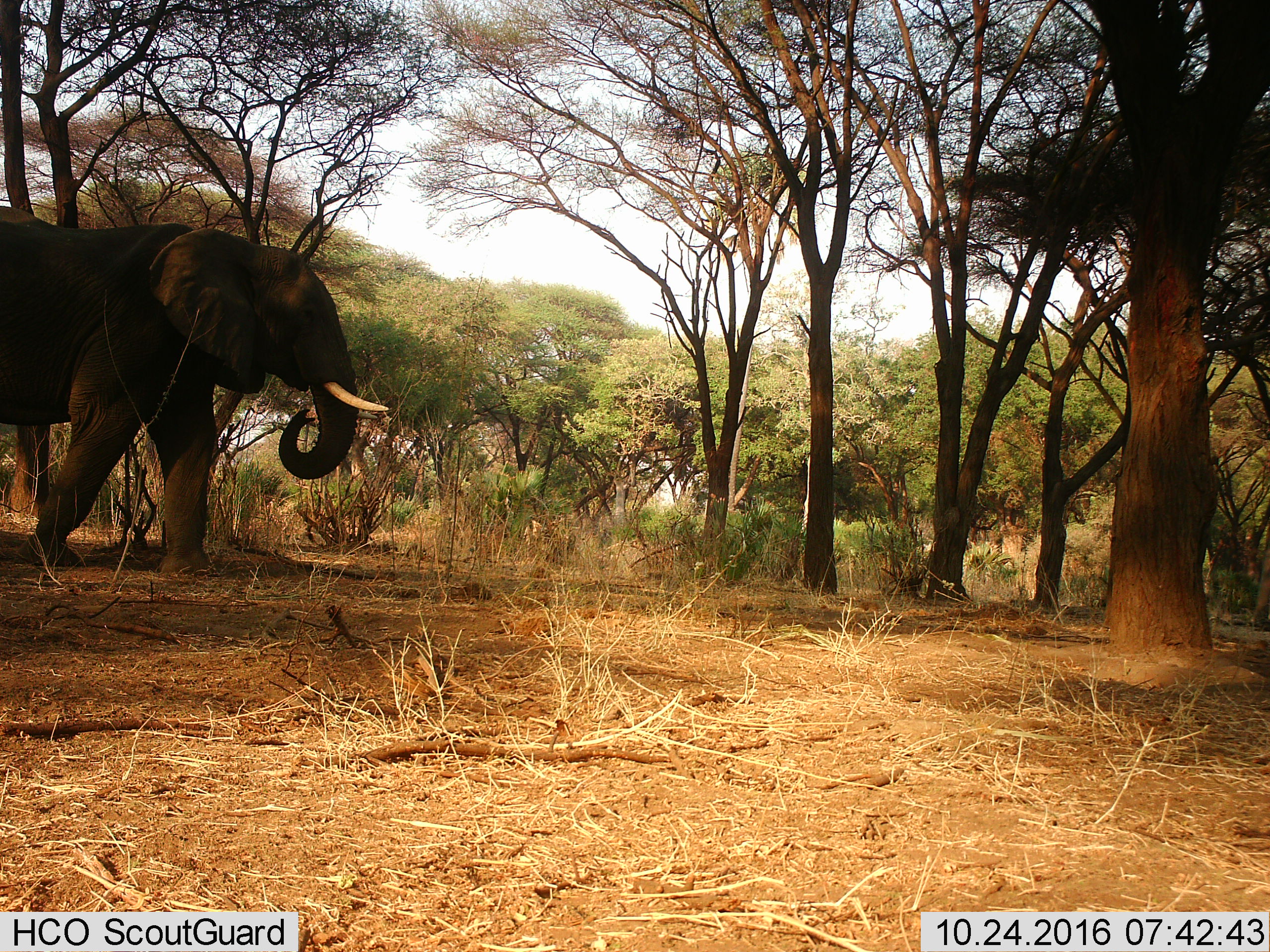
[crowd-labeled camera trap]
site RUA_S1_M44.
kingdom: Animalia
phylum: Chordata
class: Mammalia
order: Proboscidea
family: Elephantidae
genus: Loxodonta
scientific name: Loxodonta africana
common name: african bush elephant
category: elephant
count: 1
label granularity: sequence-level